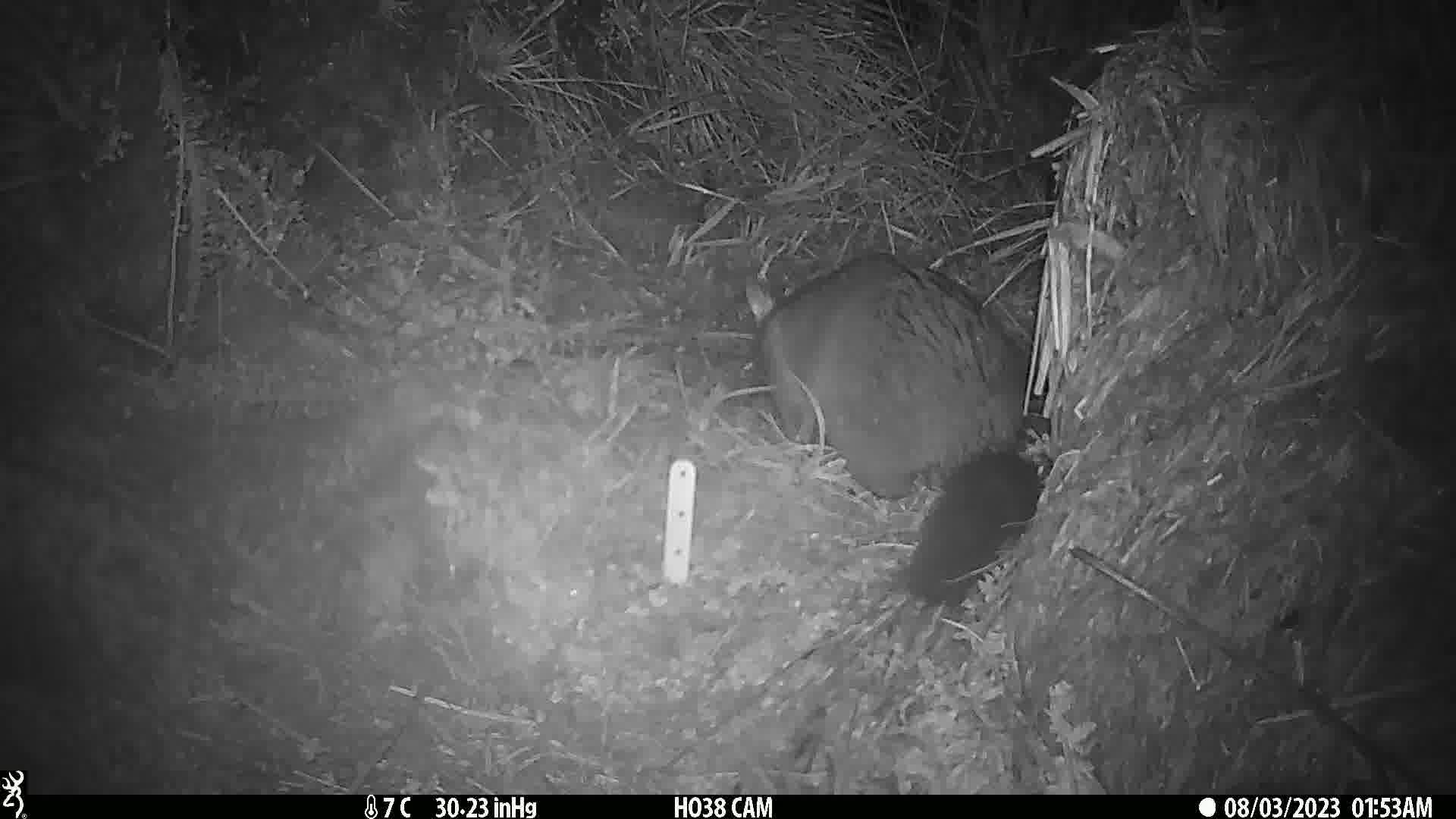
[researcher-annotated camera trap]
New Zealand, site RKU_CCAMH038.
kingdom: Animalia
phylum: Chordata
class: Mammalia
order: Diprotodontia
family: Phalangeridae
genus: Trichosurus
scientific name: Trichosurus vulpecula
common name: common brushtail possum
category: possum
Possum (common brushtail possum) (Trichosurus vulpecula).